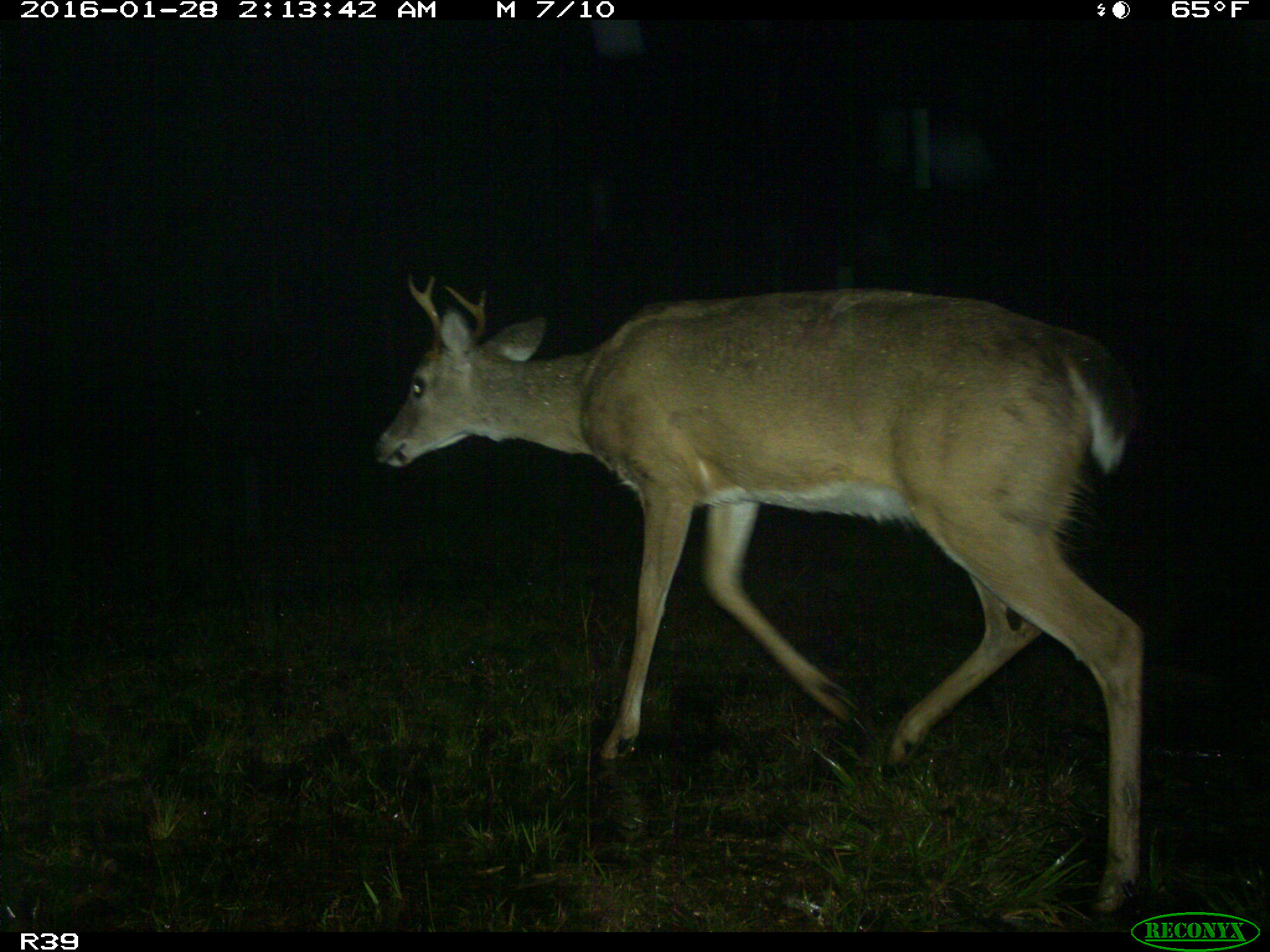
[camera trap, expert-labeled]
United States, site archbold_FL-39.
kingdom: Animalia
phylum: Chordata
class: Mammalia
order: Artiodactyla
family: Cervidae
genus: Odocoileus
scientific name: Odocoileus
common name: deer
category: unidentified deer